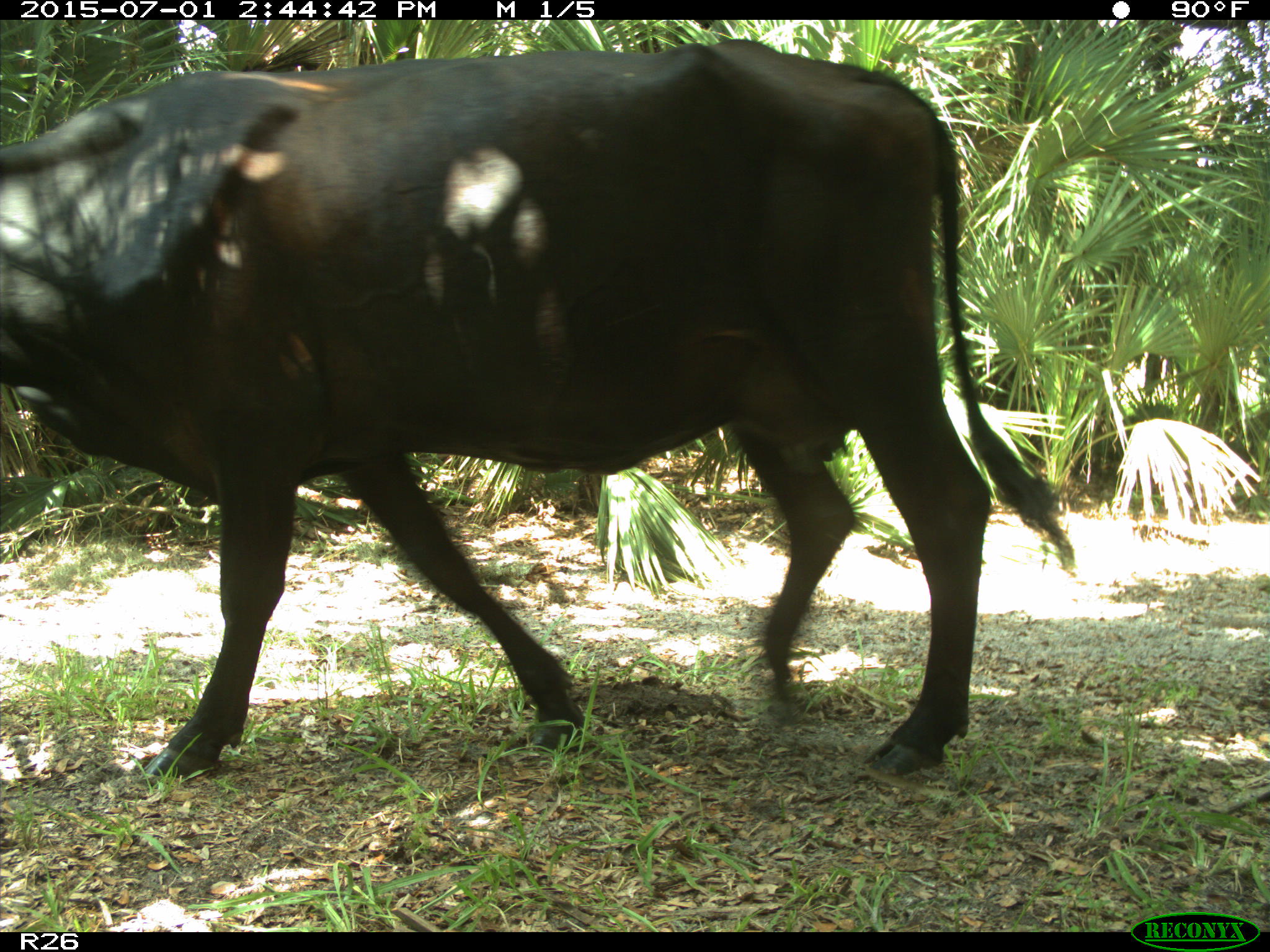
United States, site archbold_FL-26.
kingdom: Animalia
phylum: Chordata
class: Mammalia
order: Artiodactyla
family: Bovidae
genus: Bos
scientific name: Bos taurus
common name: domestic cow